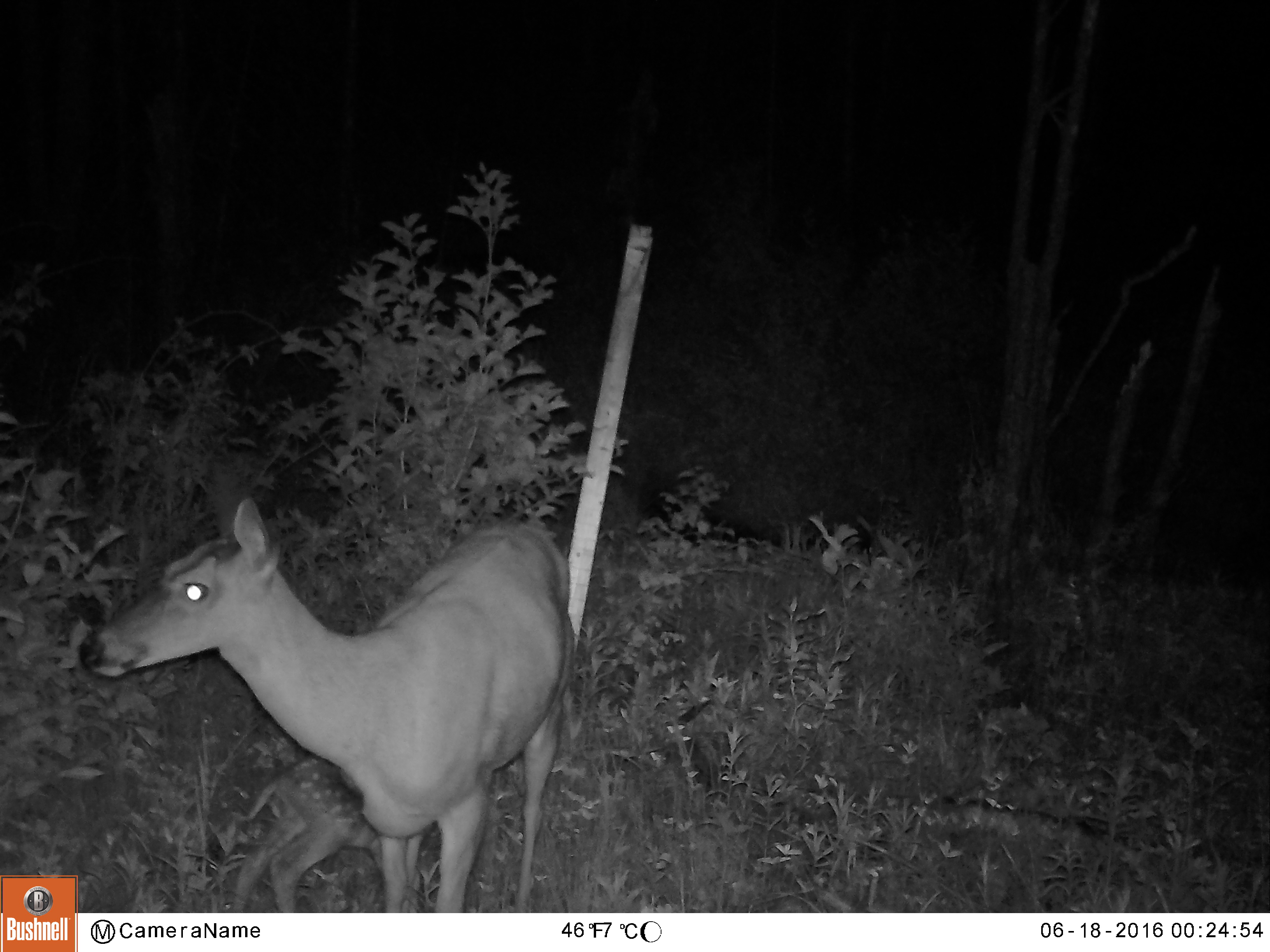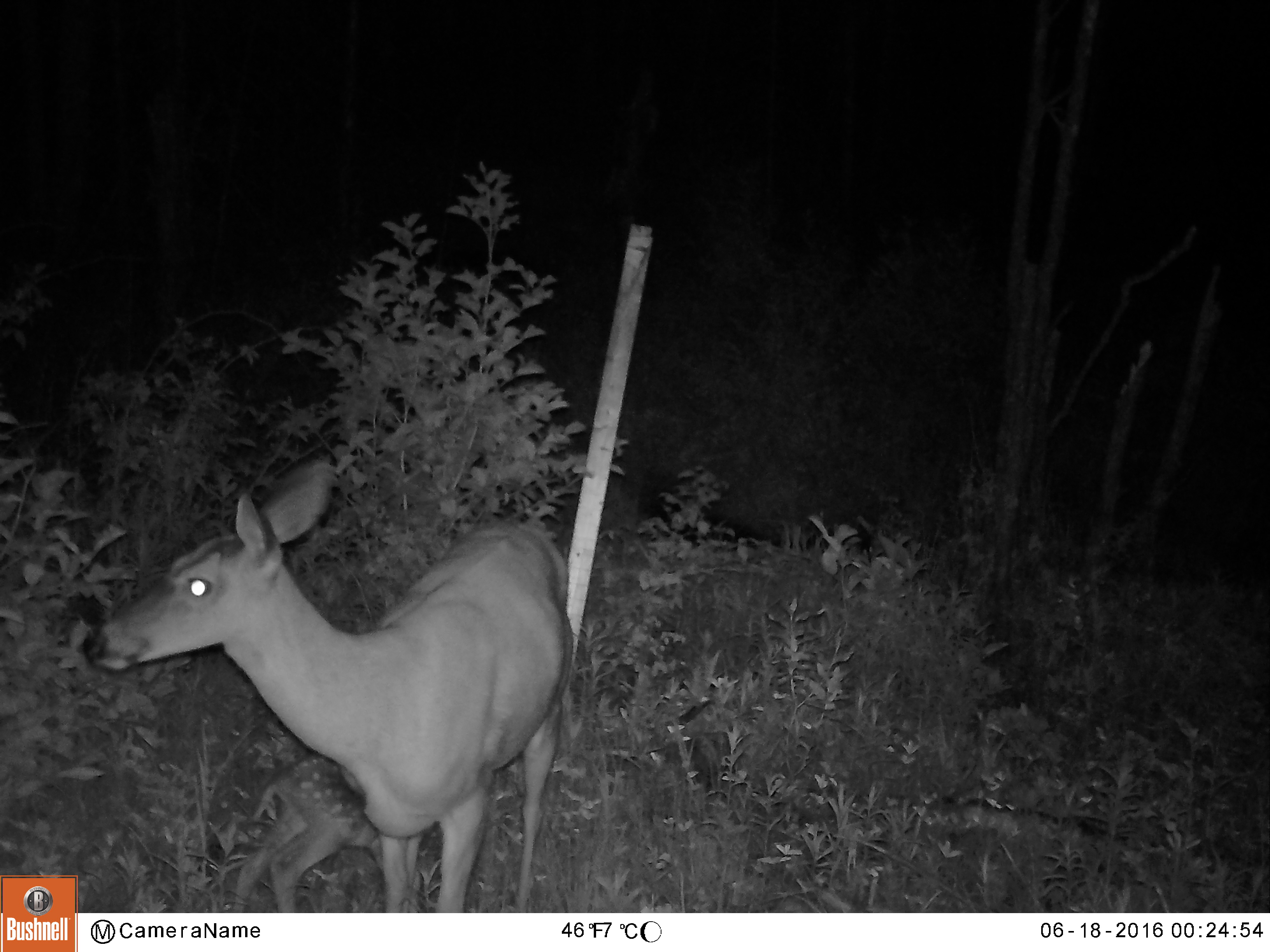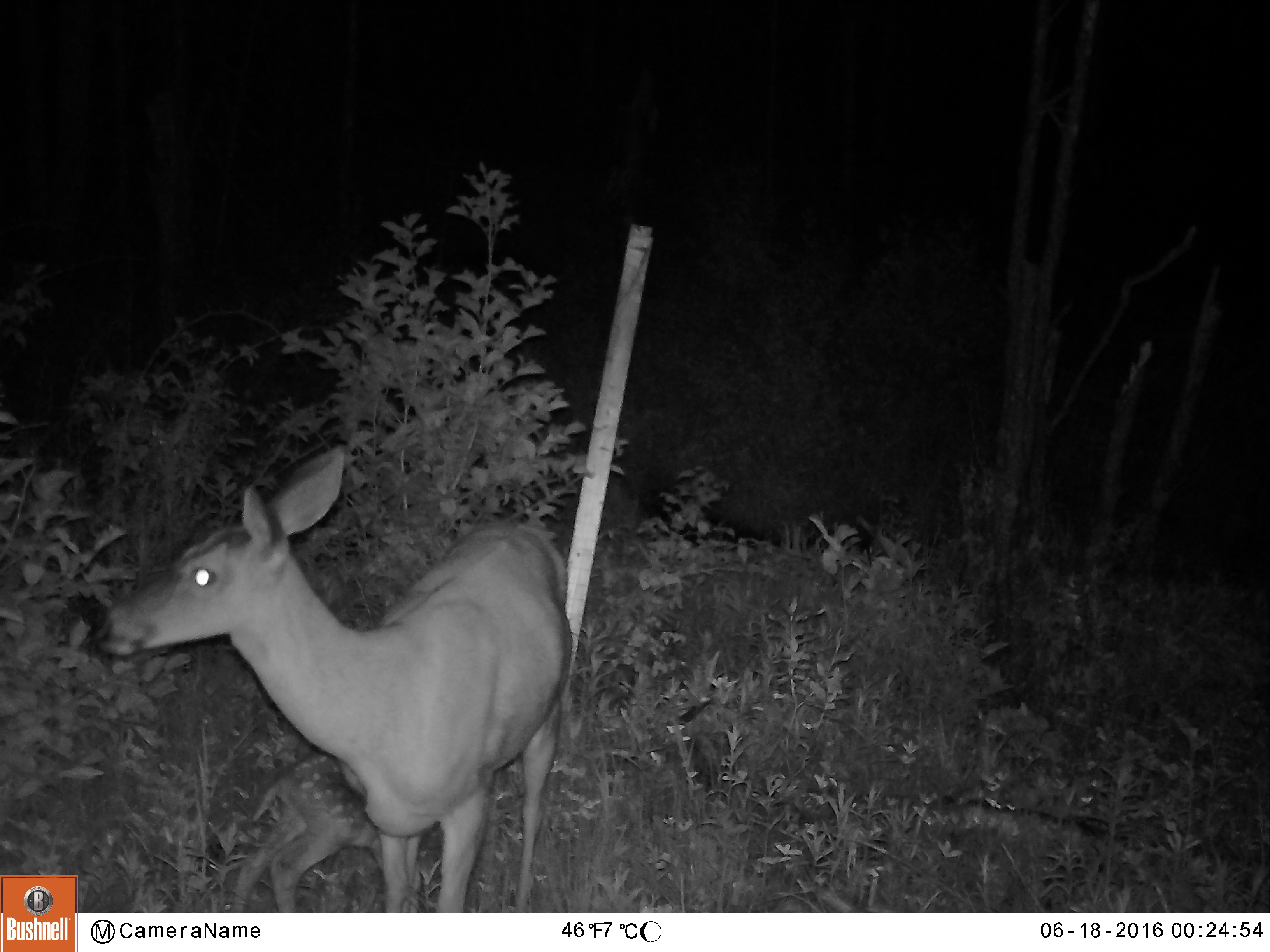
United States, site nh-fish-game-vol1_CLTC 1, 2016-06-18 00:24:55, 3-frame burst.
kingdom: Animalia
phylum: Chordata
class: Mammalia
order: Artiodactyla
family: Cervidae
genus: Odocoileus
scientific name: Odocoileus virginianus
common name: white-tailed deer